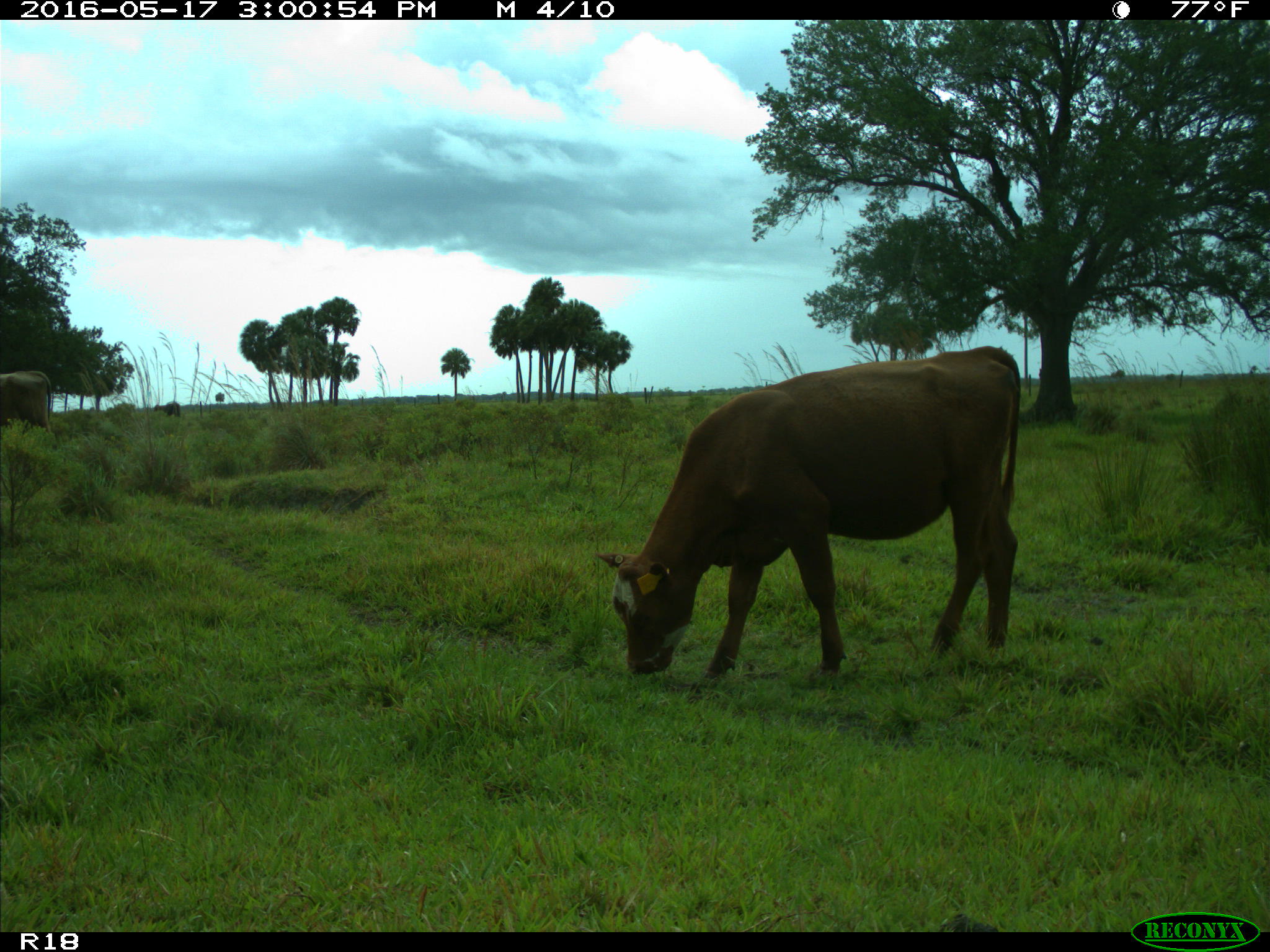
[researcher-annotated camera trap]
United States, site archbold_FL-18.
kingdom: Animalia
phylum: Chordata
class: Mammalia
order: Artiodactyla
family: Bovidae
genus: Bos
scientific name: Bos taurus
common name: domestic cow